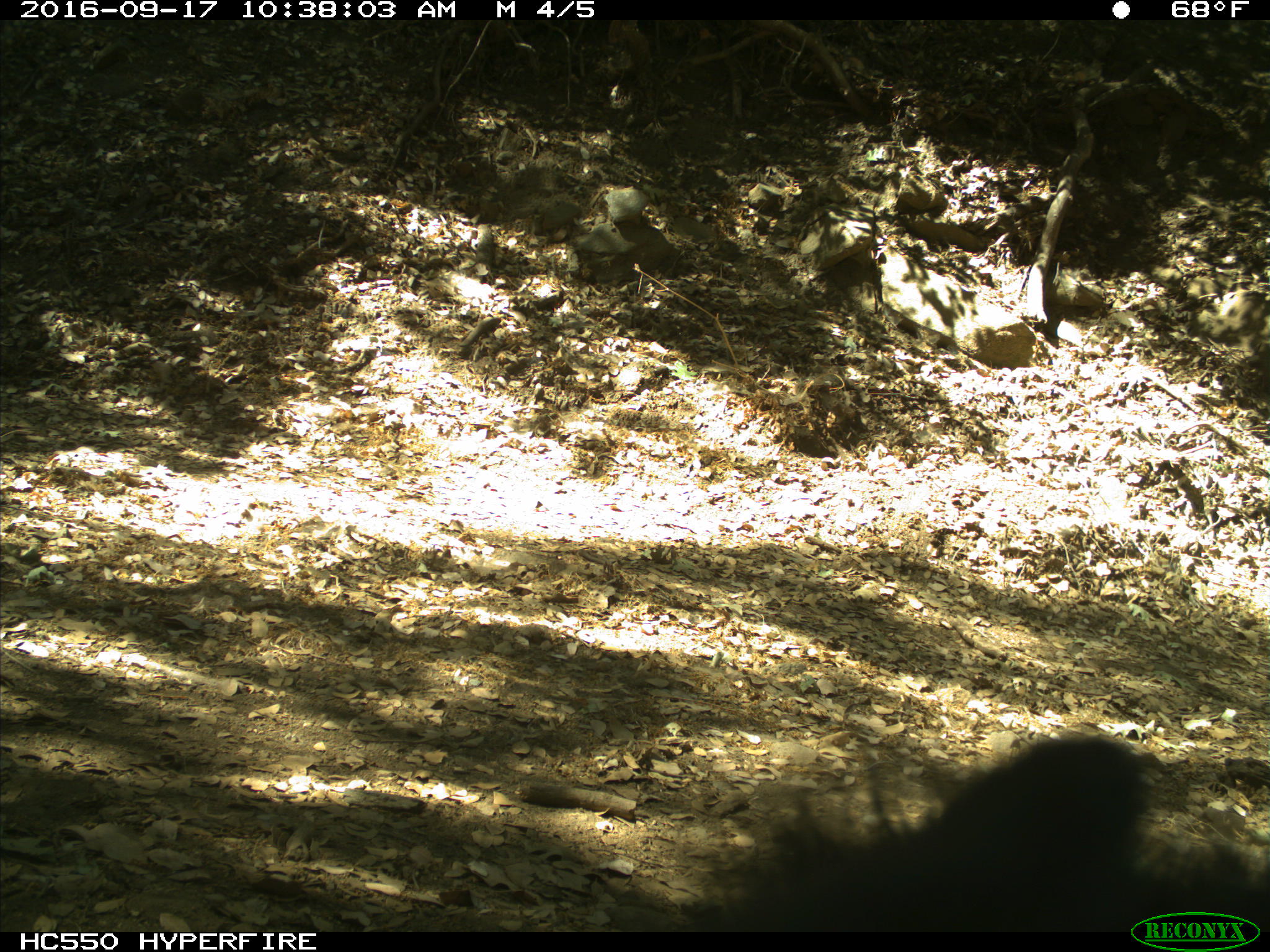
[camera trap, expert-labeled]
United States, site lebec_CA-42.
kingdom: Animalia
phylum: Chordata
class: Mammalia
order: Carnivora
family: Ursidae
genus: Ursus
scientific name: Ursus americanus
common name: american black bear